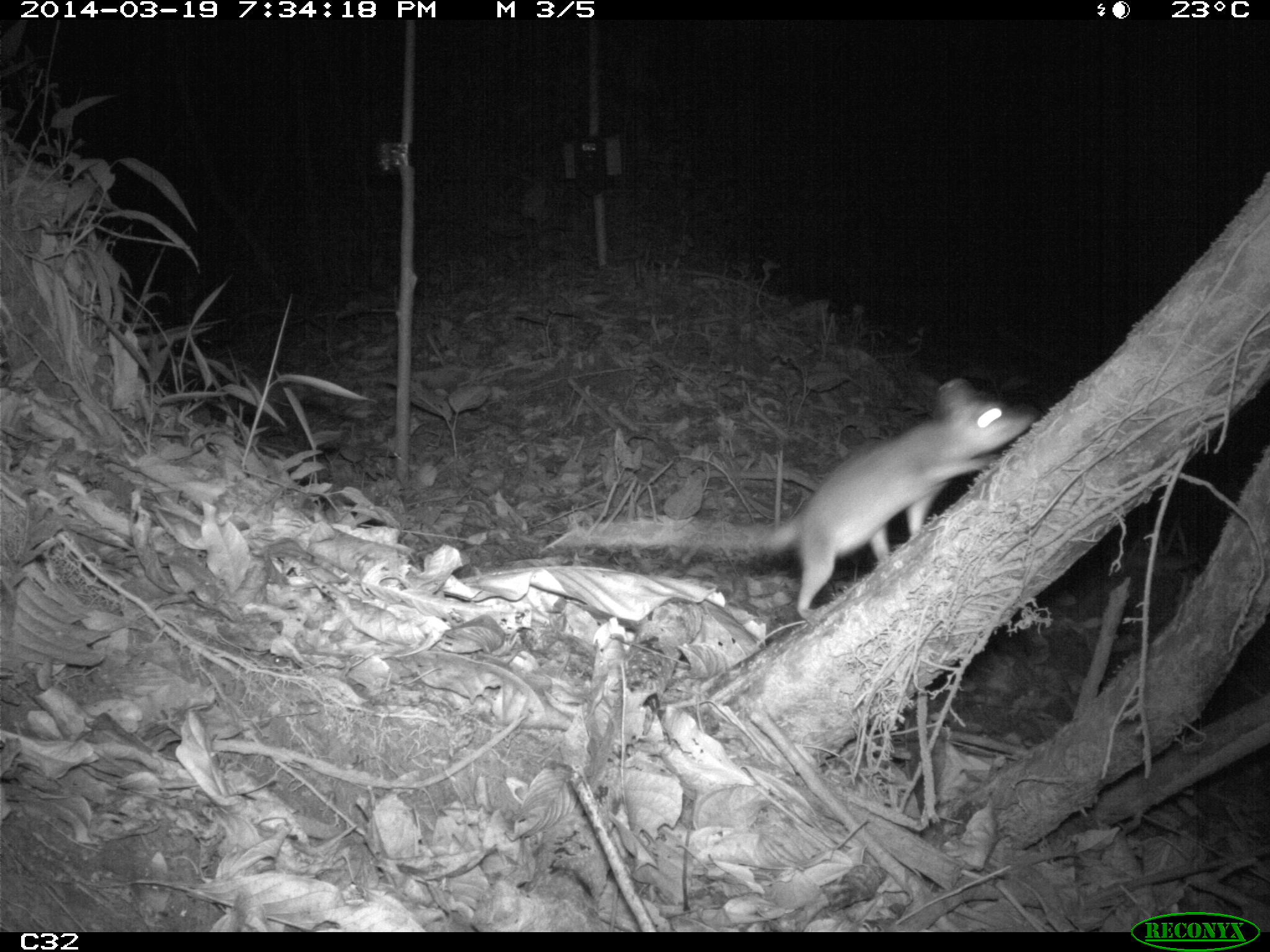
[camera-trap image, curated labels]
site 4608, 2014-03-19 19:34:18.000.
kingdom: Animalia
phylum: Chordata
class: Mammalia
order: Didelphimorphia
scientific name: Didelphimorphia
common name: opossum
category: unknown opossum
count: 1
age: adult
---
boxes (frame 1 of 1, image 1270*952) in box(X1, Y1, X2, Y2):
unknown opossum: box(553, 376, 1032, 616)